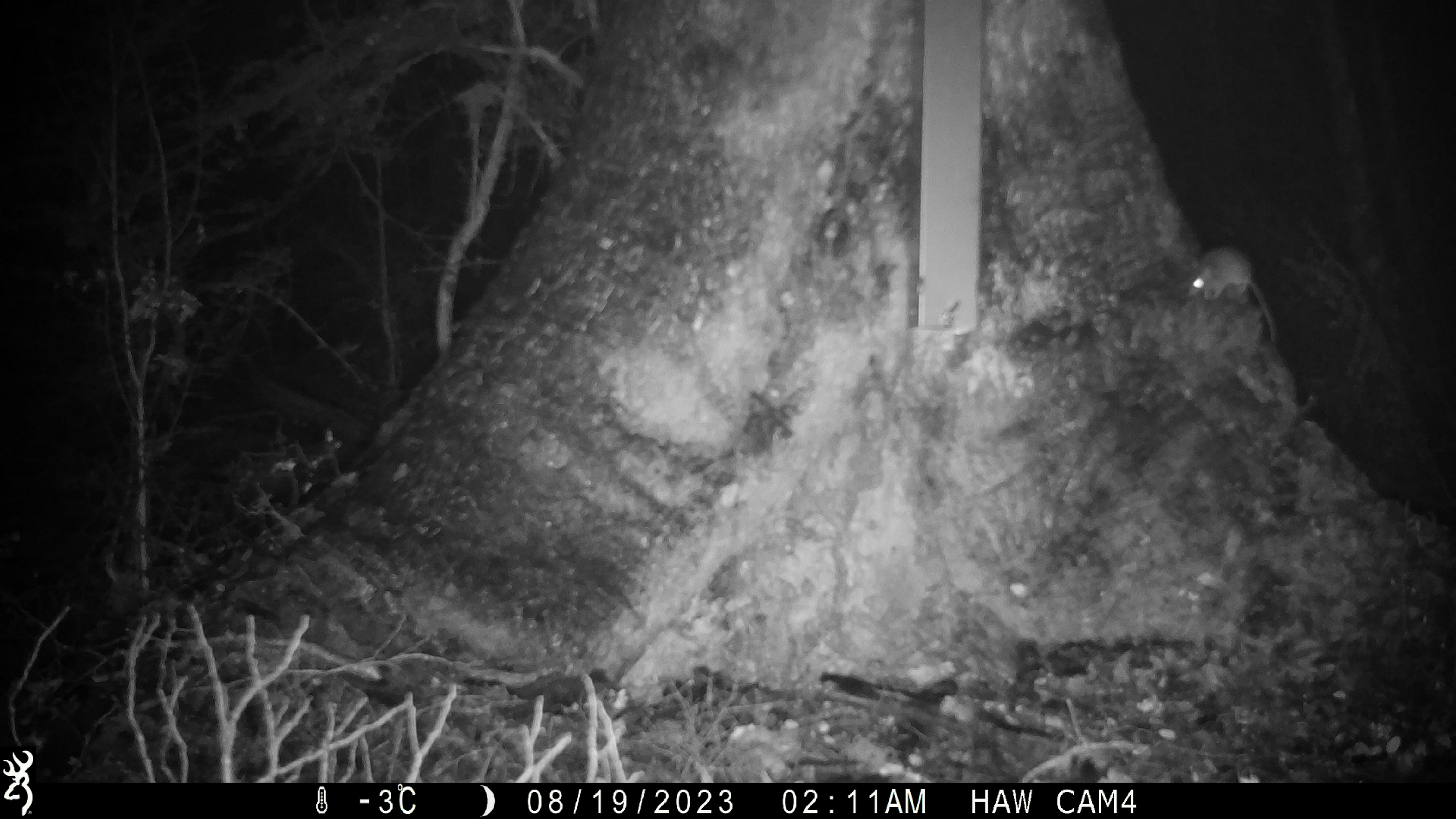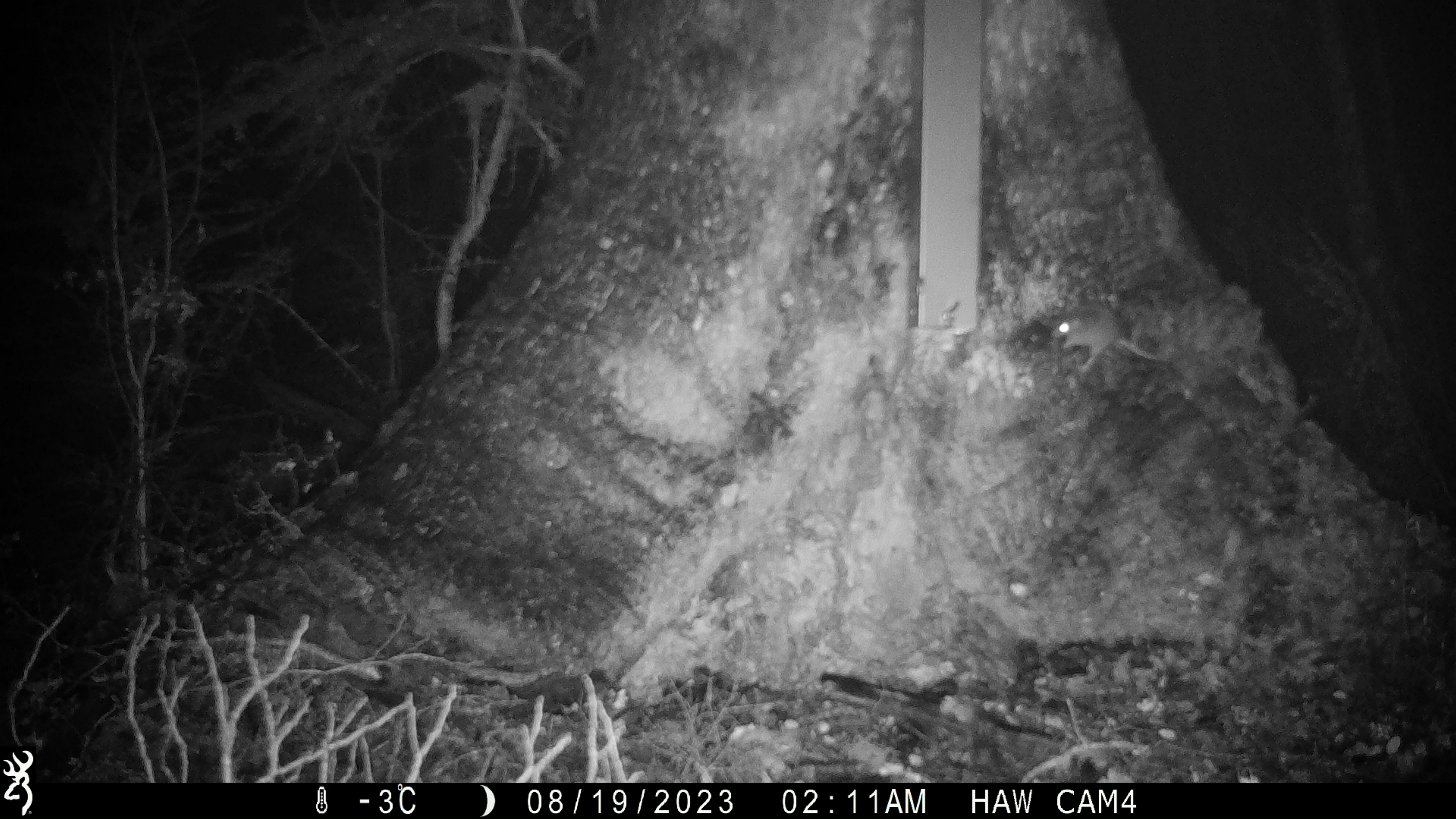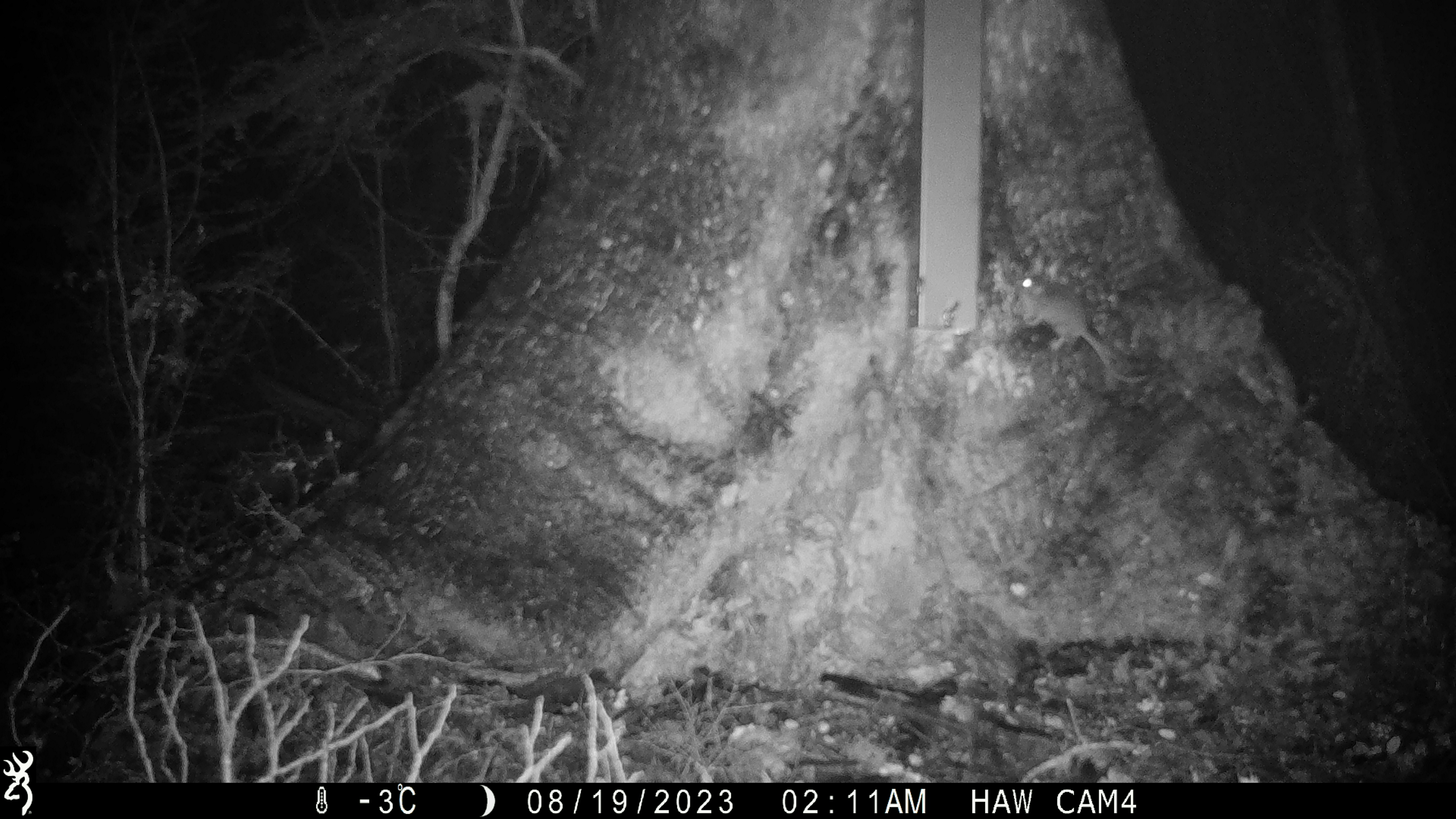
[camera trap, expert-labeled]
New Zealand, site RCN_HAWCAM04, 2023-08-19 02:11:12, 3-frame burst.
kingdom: Animalia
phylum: Chordata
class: Mammalia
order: Rodentia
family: Muridae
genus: Mus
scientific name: Mus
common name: mouse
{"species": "mouse (Mus)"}